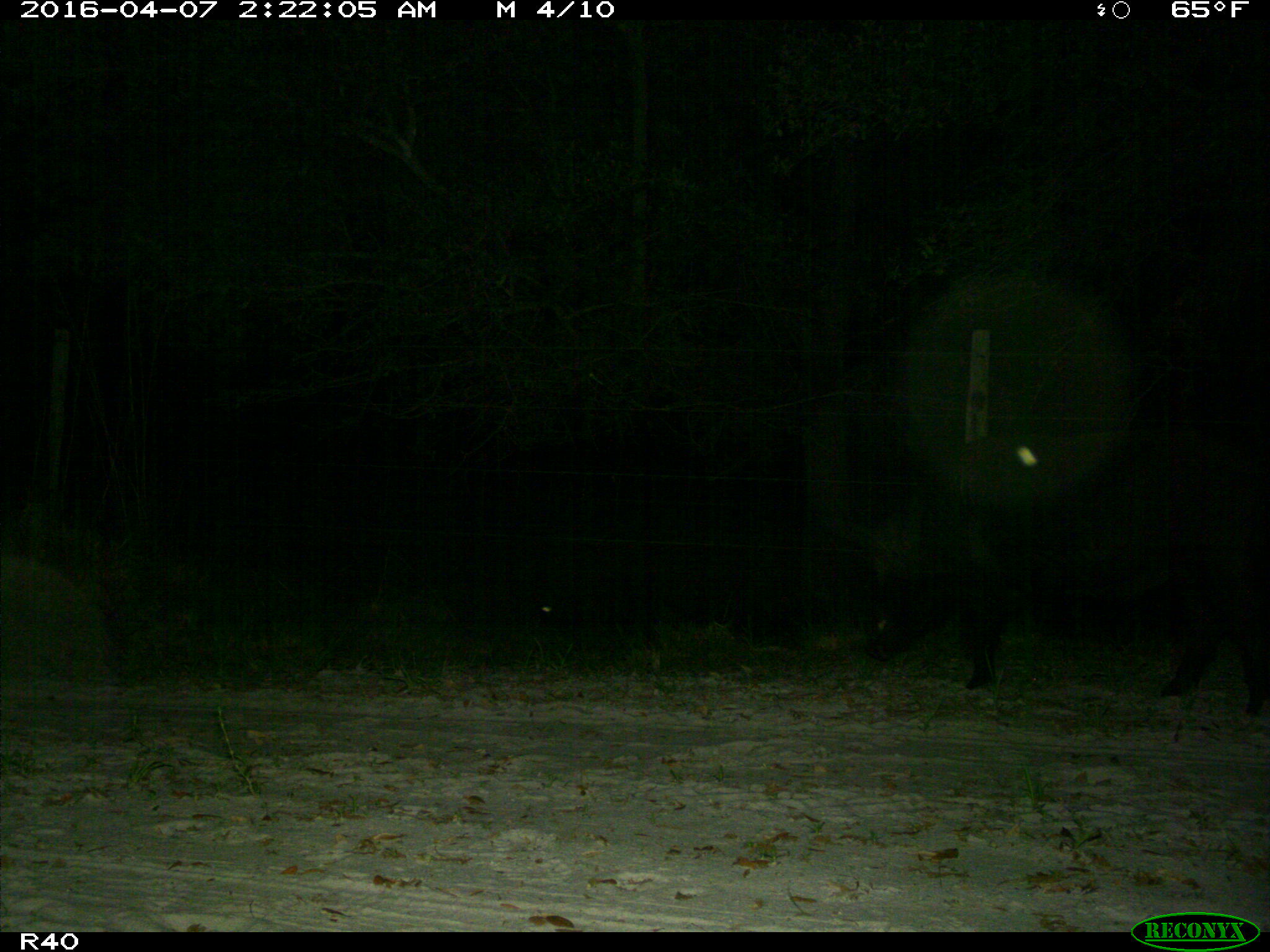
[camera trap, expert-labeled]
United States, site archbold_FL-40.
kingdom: Animalia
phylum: Chordata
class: Mammalia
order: Artiodactyla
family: Suidae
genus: Sus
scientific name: Sus scrofa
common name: wild boar